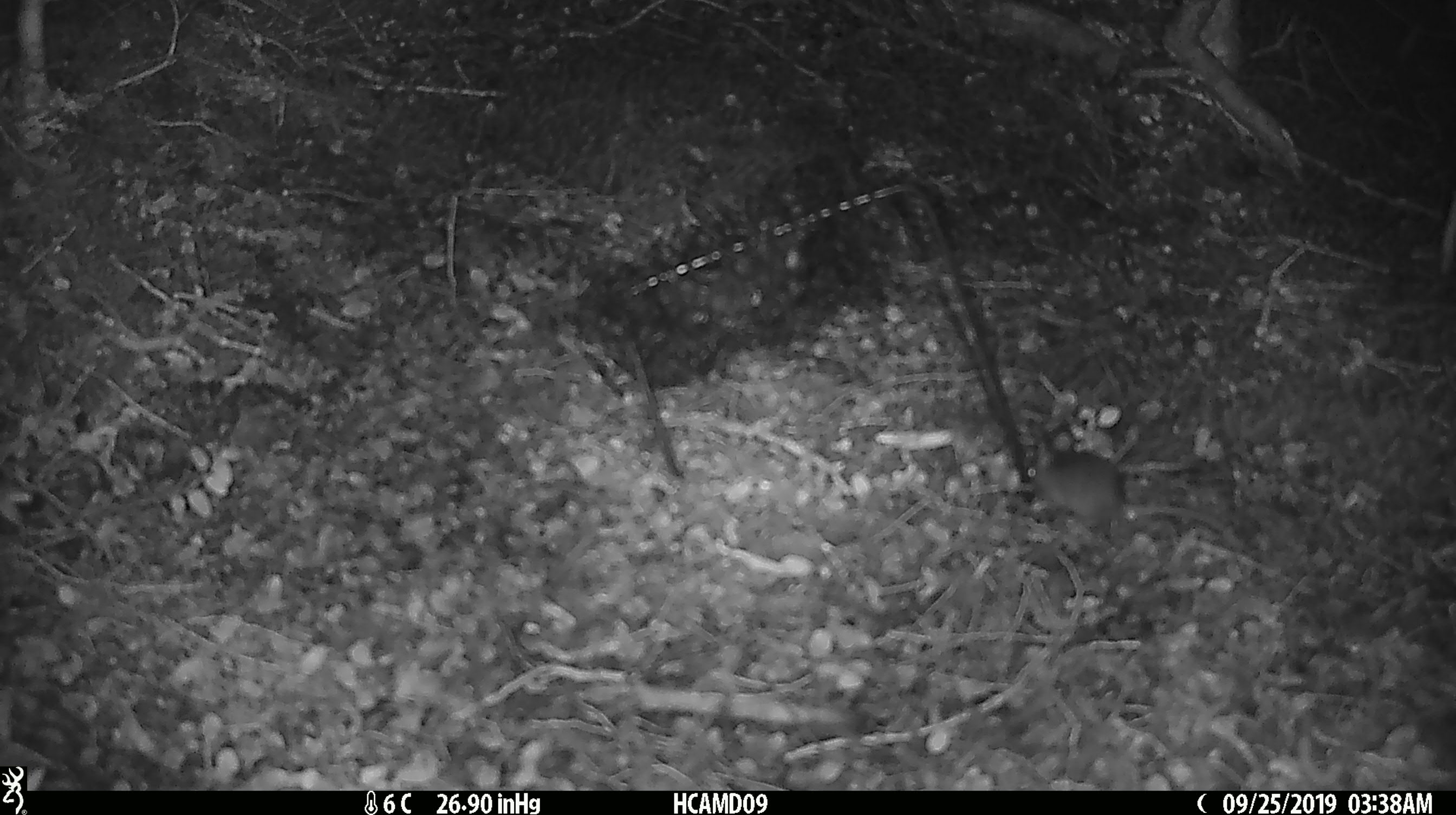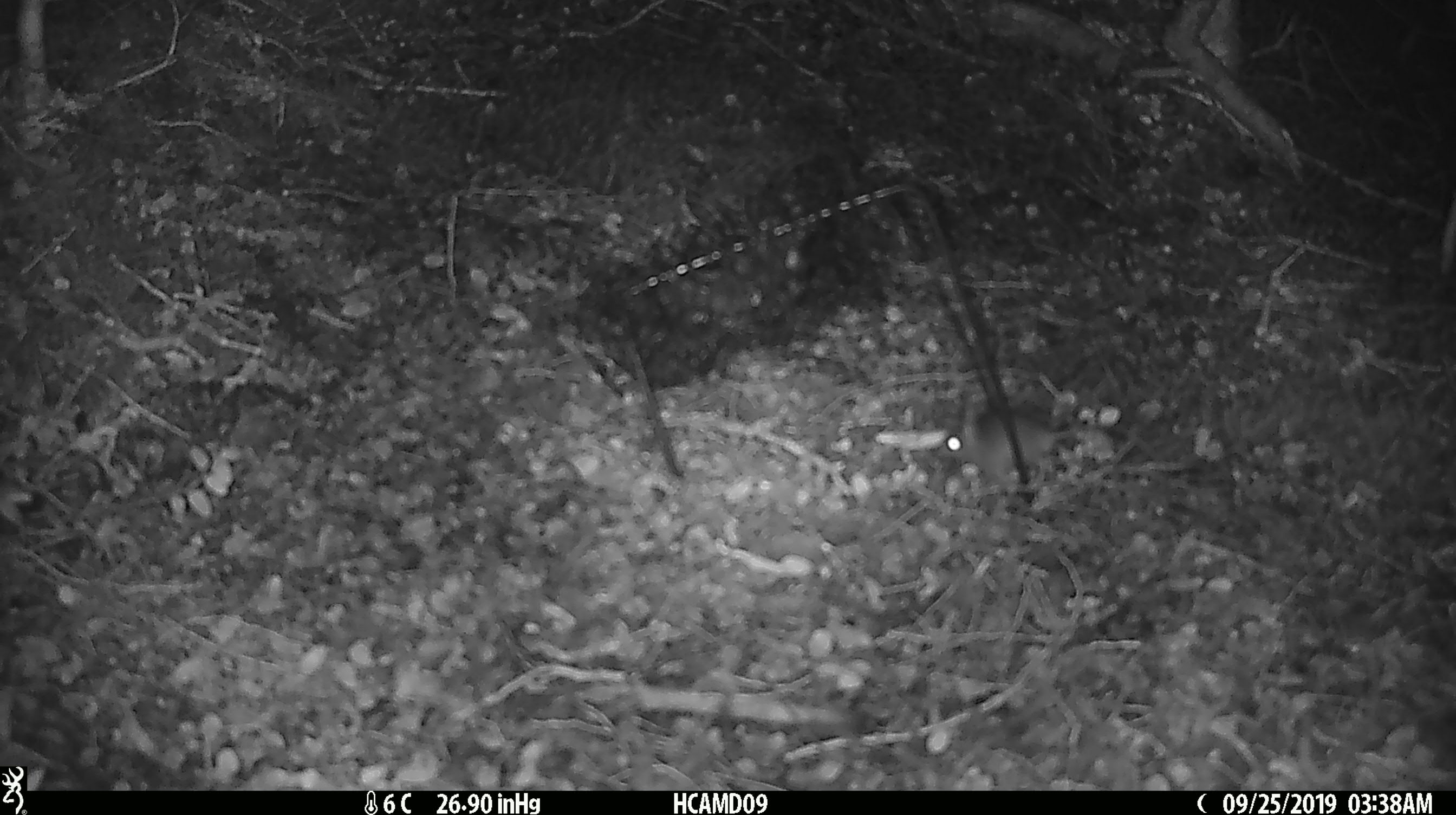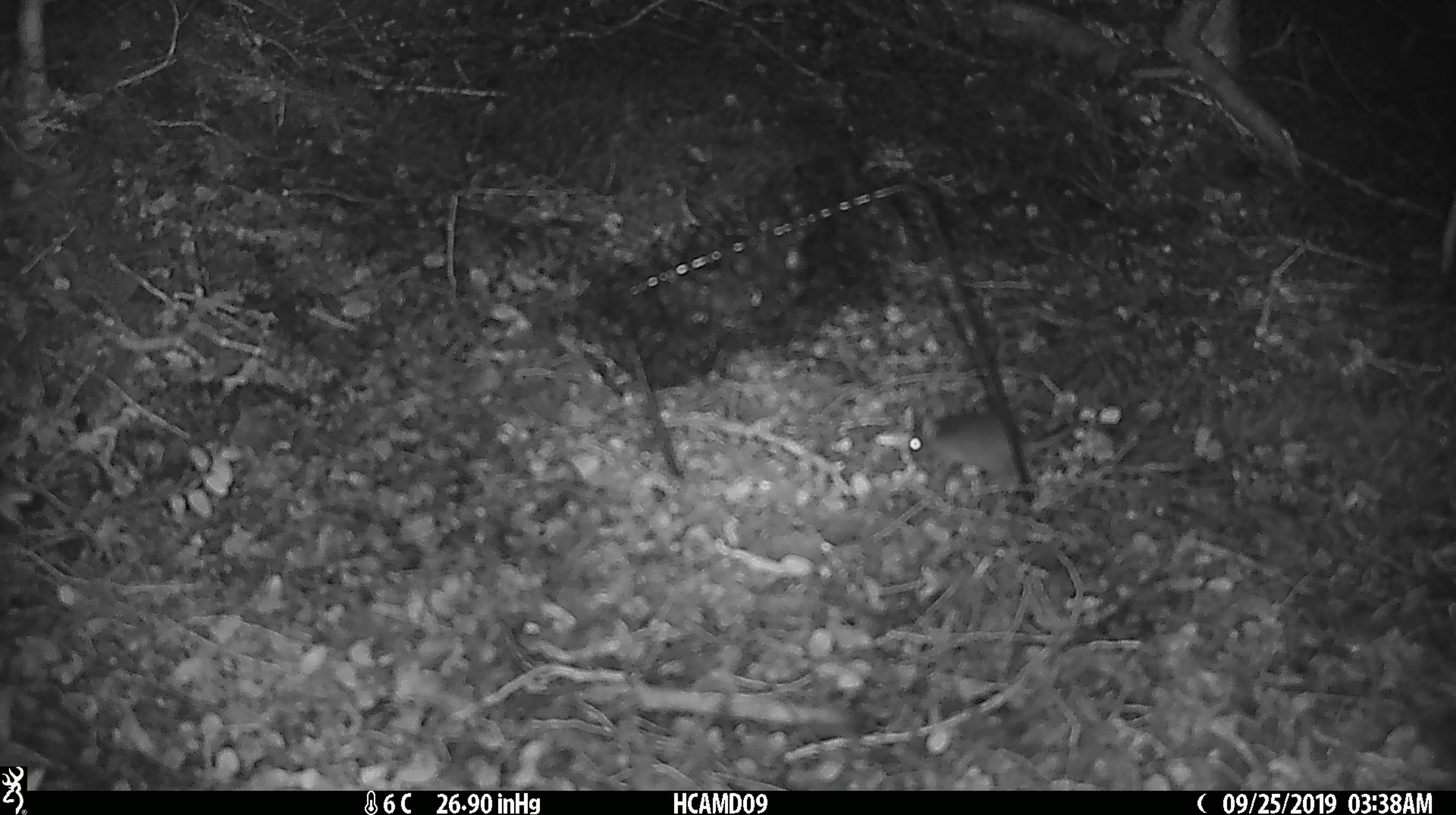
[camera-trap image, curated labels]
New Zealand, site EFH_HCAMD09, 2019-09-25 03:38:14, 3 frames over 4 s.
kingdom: Animalia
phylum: Chordata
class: Mammalia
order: Rodentia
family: Muridae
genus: Mus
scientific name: Mus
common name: mouse